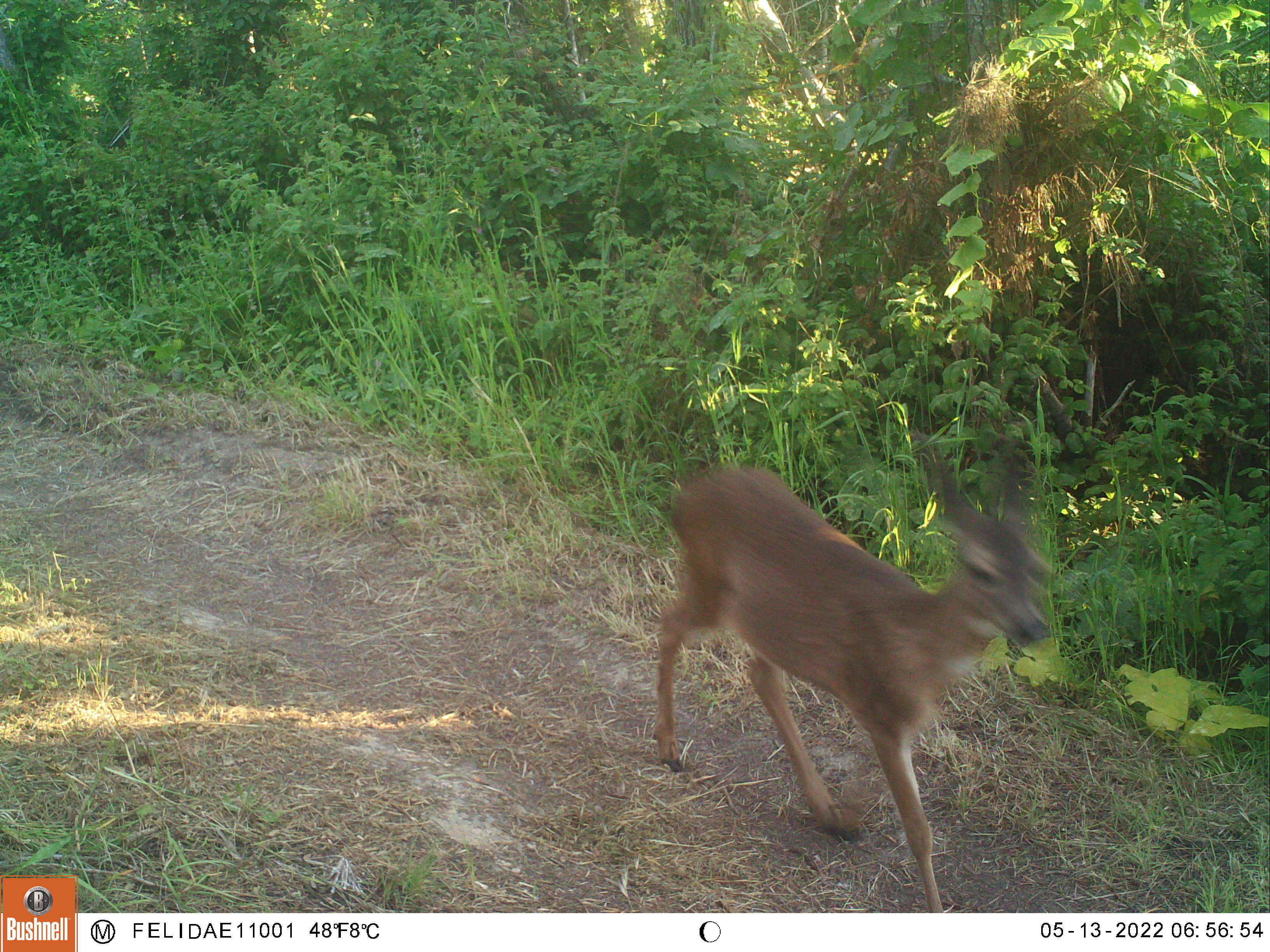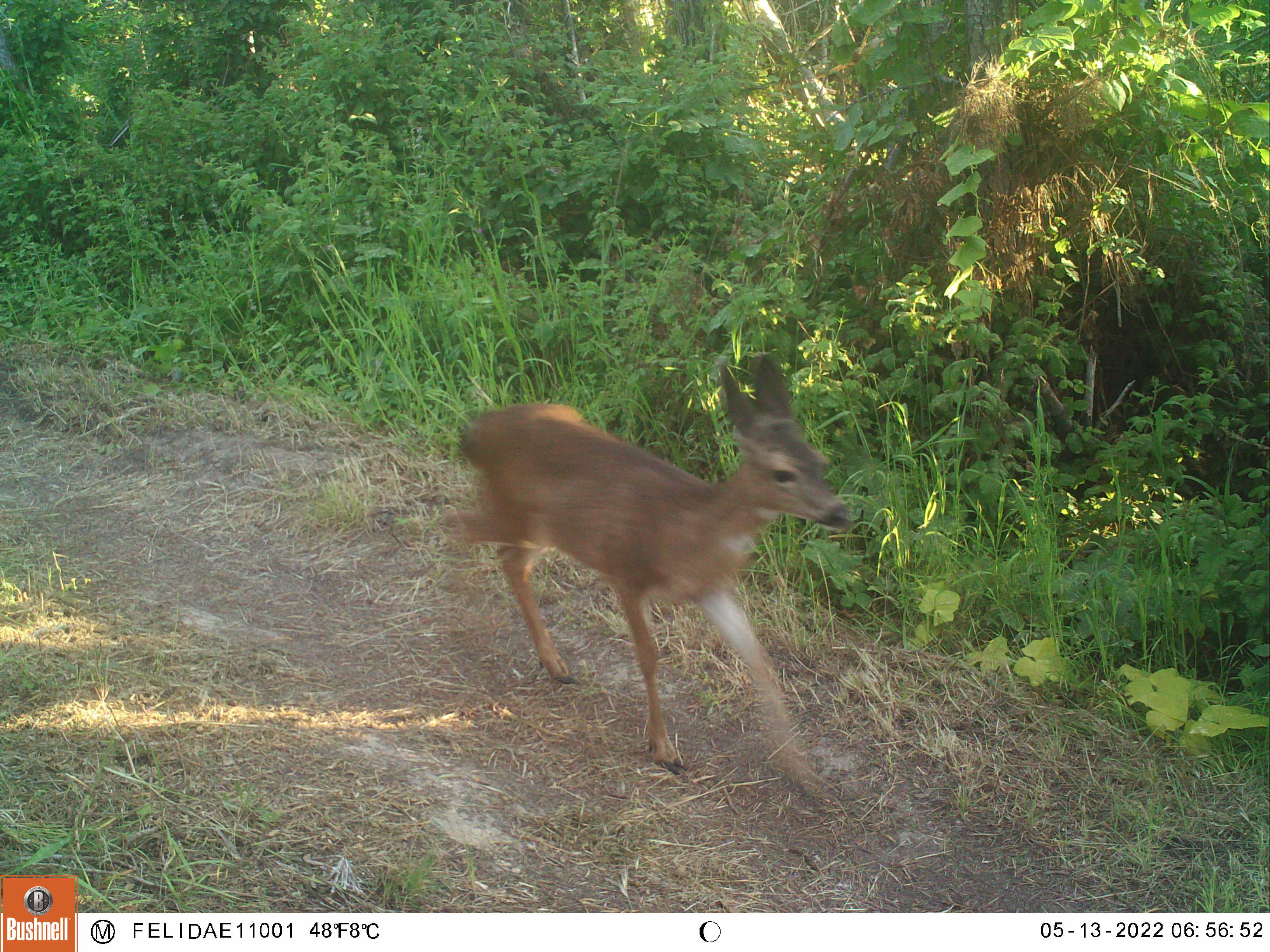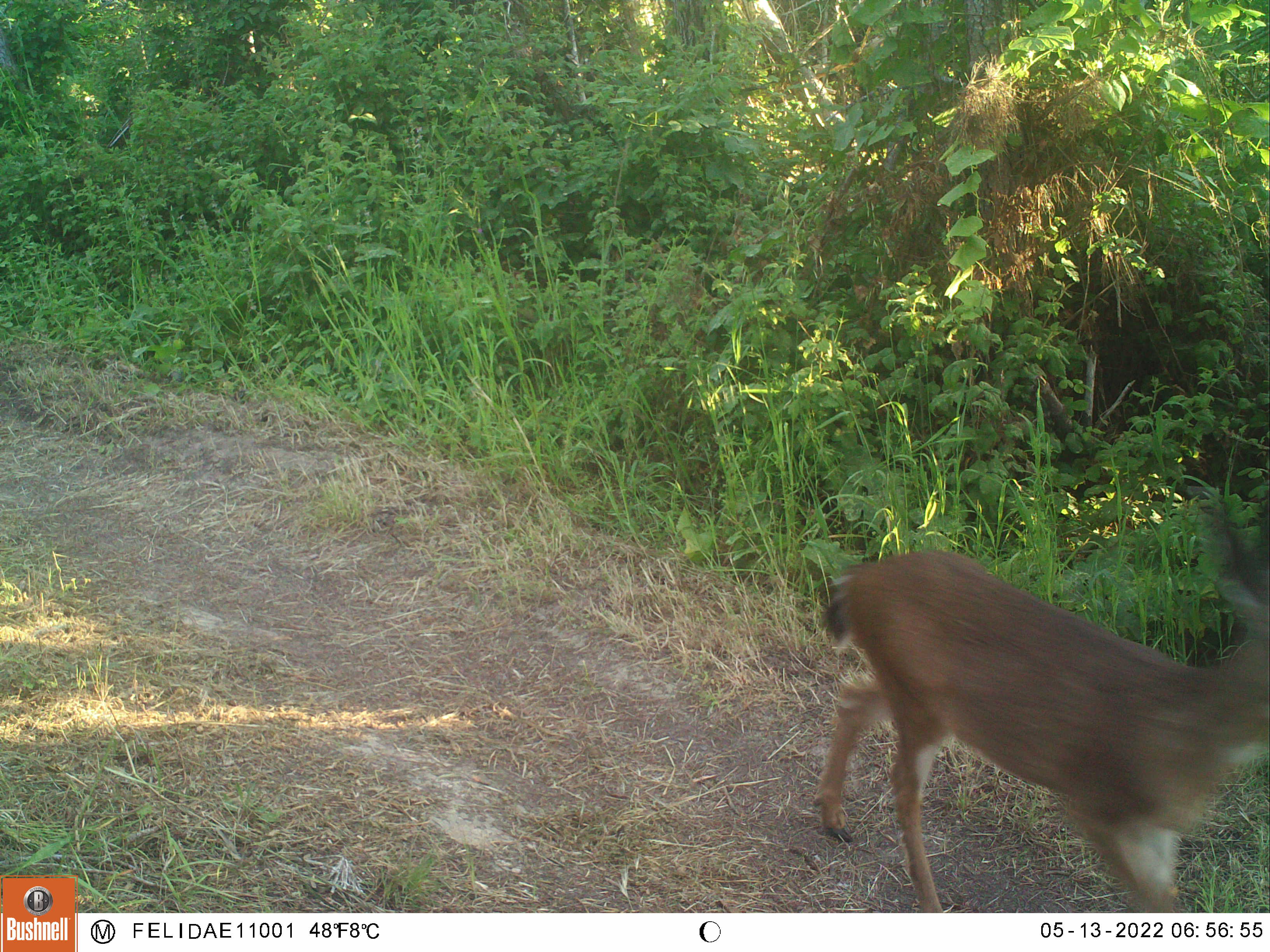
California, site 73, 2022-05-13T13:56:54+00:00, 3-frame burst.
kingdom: Animalia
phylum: Chordata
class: Mammalia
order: Artiodactyla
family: Cervidae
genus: Odocoileus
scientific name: Odocoileus hemionus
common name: mule deer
Mule deer (Odocoileus hemionus).